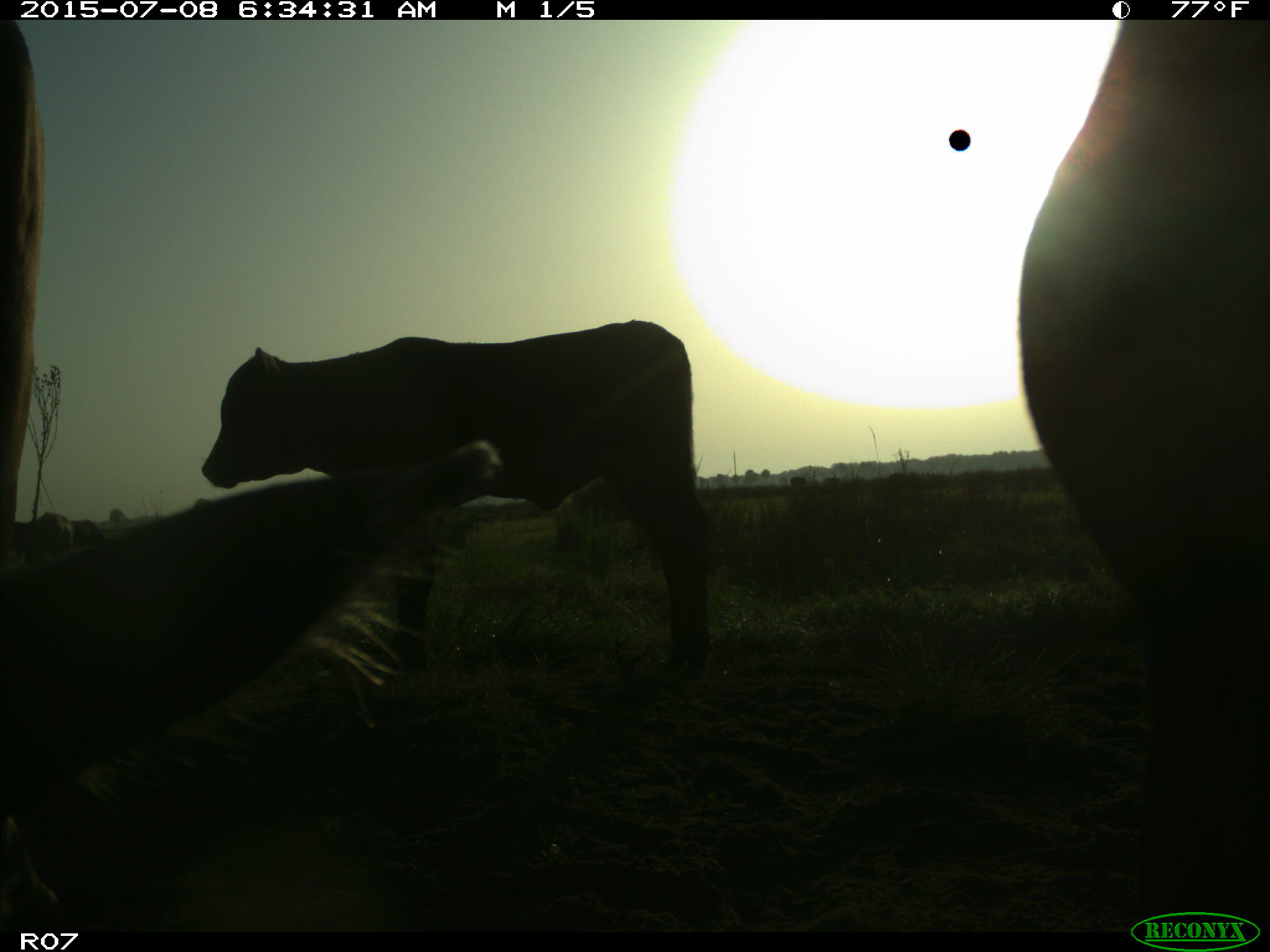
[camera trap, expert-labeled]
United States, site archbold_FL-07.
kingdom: Animalia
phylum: Chordata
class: Mammalia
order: Artiodactyla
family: Bovidae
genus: Bos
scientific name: Bos taurus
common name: domestic cow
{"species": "Bos taurus (domestic cow)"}